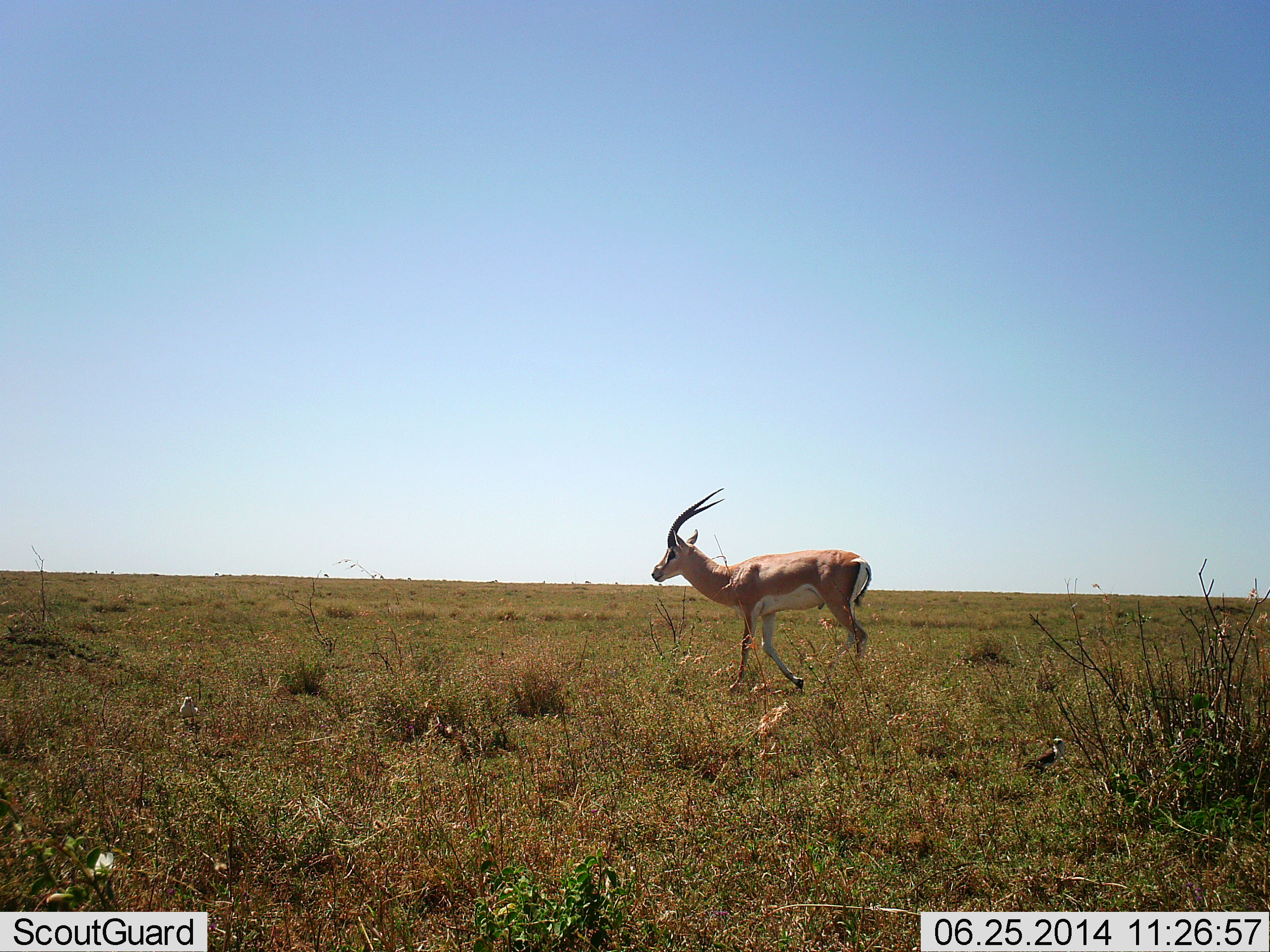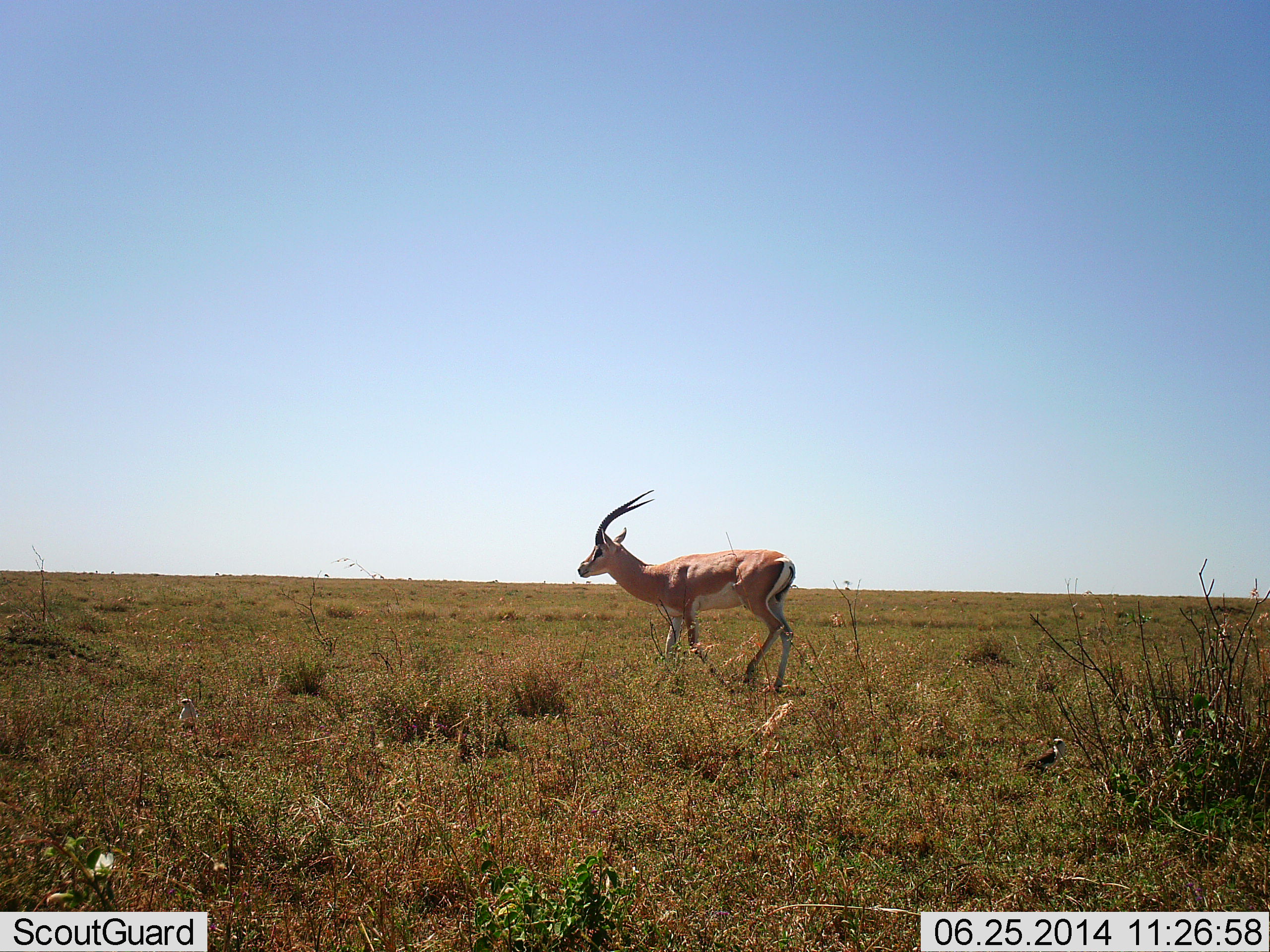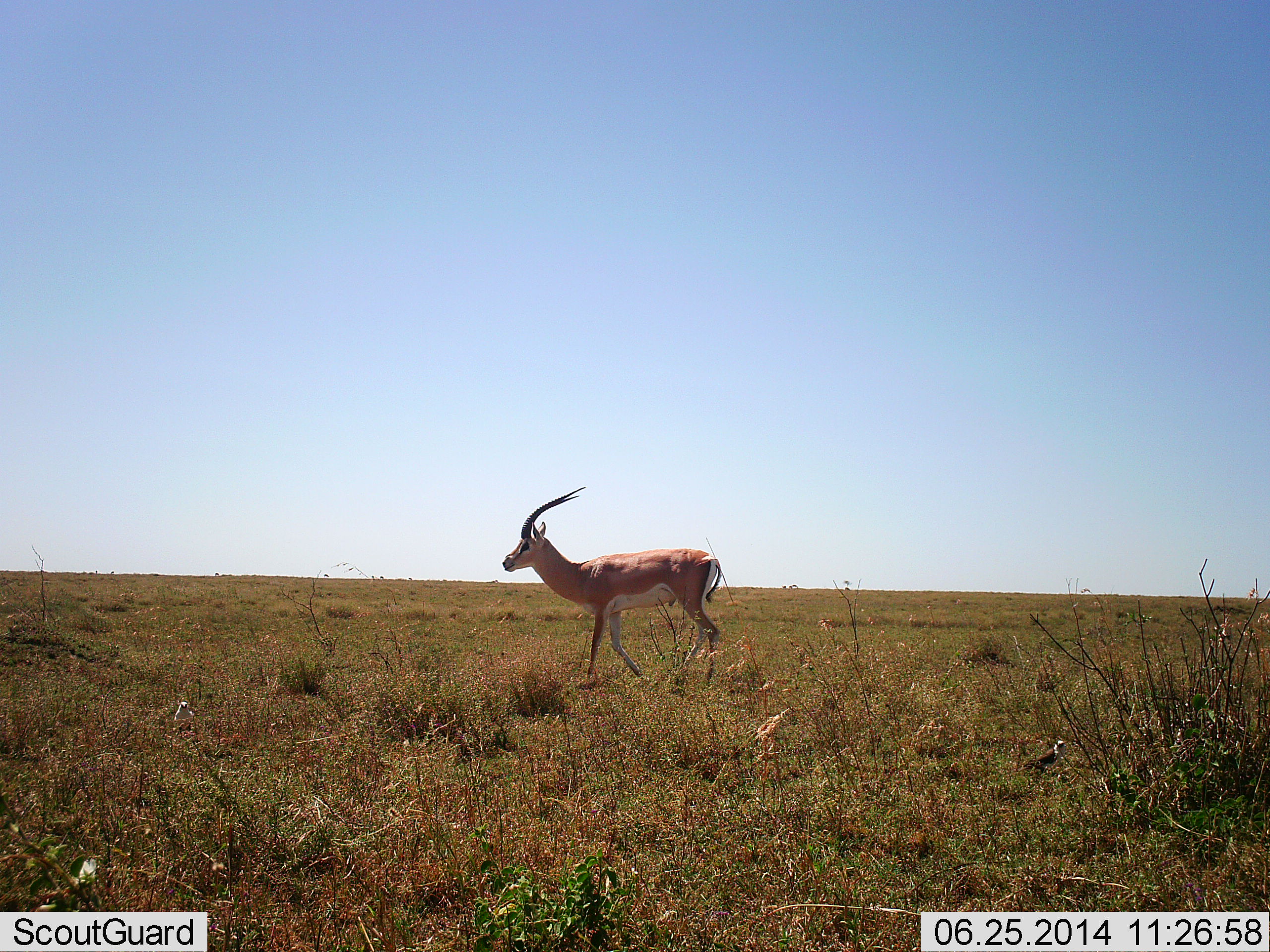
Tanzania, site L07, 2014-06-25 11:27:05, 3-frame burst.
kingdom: Animalia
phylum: Chordata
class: Mammalia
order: Artiodactyla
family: Bovidae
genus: Nanger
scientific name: Nanger granti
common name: grant's gazelle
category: gazellegrants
Gazellegrants (grant's gazelle) (Nanger granti), count 1. Behavior (volunteer vote fractions): standing 10%, resting 0%, moving 90%, interacting 0%. Young present (vote fraction): 0%. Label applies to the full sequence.